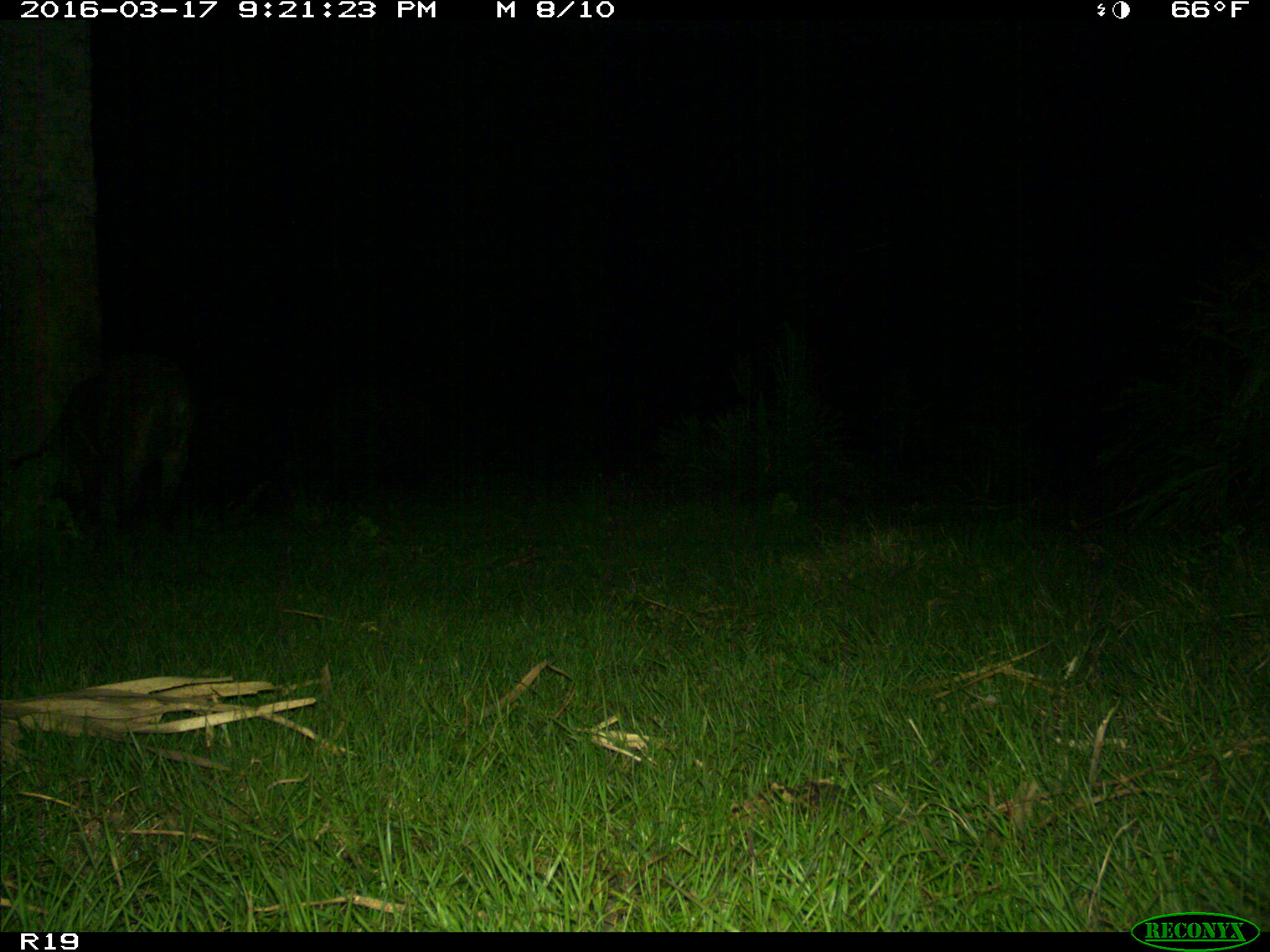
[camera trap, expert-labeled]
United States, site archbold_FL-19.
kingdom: Animalia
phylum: Chordata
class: Mammalia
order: Artiodactyla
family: Suidae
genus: Sus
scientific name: Sus scrofa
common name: wild boar